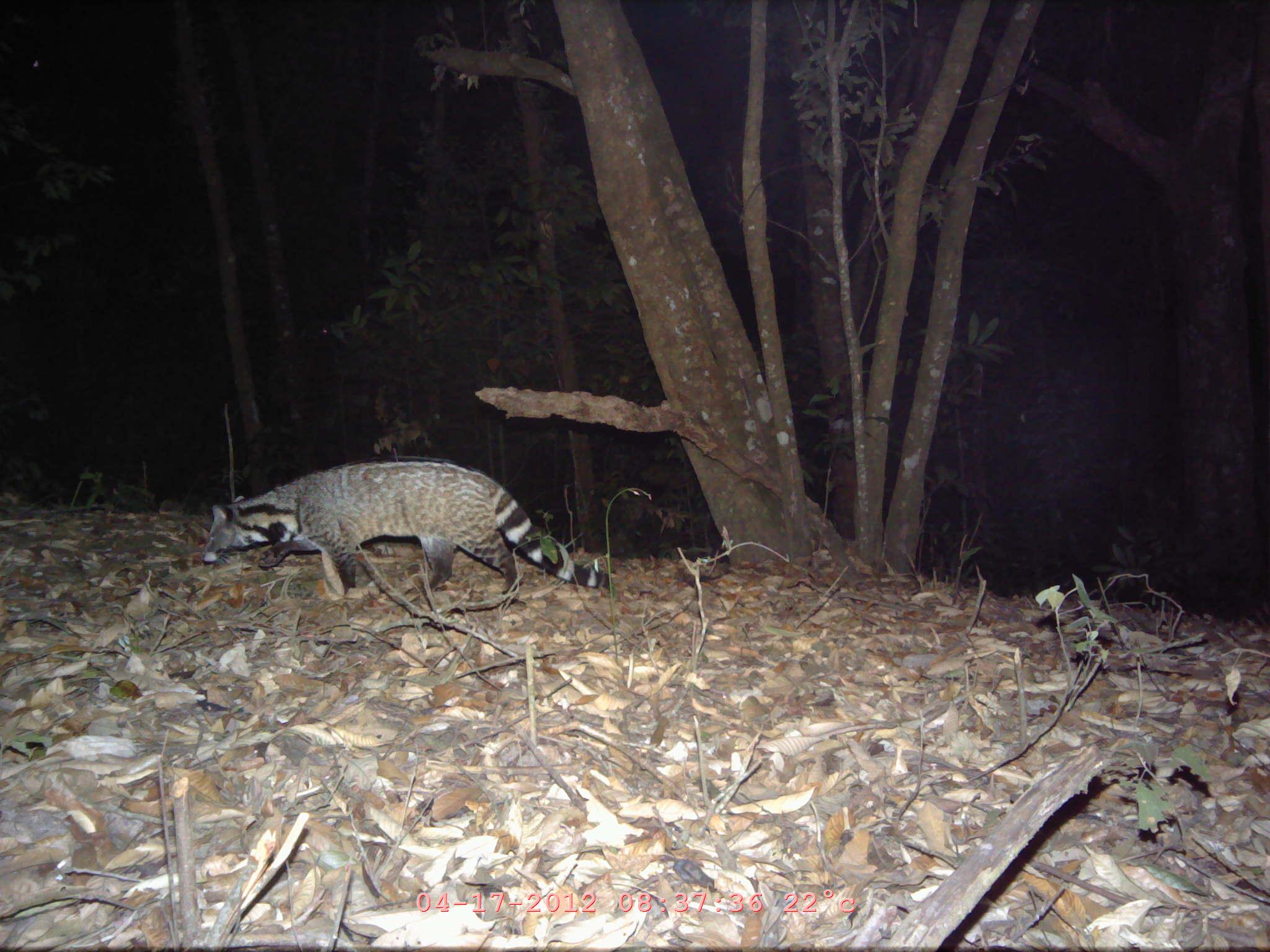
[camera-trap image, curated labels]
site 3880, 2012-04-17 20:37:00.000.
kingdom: Animalia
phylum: Chordata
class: Mammalia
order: Carnivora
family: Mustelidae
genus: Arctonyx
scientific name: Arctonyx collaris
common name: greater hog badger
Arctonyx collaris (greater hog badger), count 1.